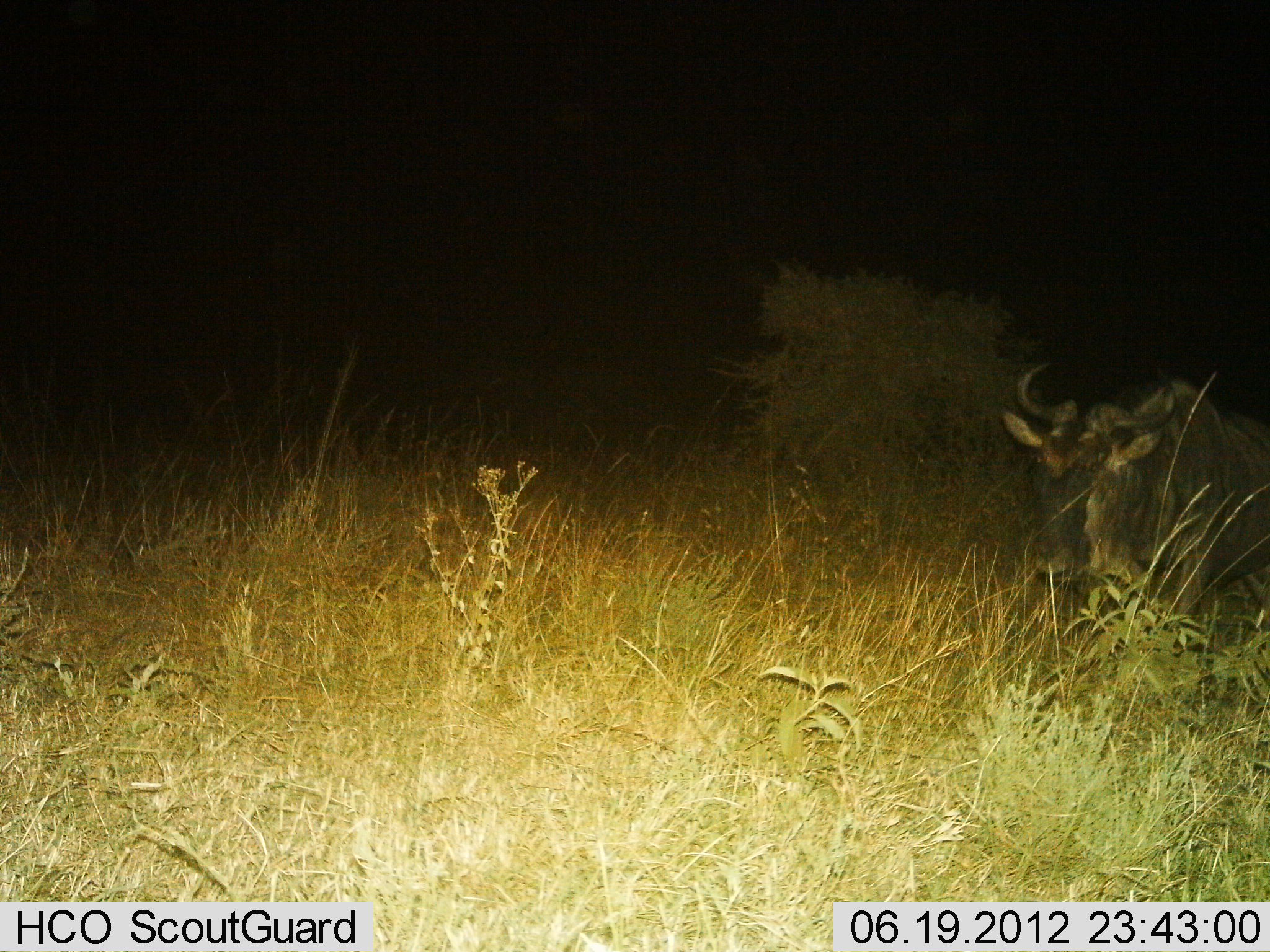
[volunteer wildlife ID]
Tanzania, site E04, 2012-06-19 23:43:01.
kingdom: Animalia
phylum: Chordata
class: Mammalia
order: Artiodactyla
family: Bovidae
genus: Connochaetes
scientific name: Connochaetes taurinus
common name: blue wildebeest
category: wildebeest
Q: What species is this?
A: Wildebeest (blue wildebeest) (Connochaetes taurinus).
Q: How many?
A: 1.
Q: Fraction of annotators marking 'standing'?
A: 50%.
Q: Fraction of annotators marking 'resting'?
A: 20%.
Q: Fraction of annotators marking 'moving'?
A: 30%.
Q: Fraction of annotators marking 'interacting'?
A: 0%.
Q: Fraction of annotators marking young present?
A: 0%.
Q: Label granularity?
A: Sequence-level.